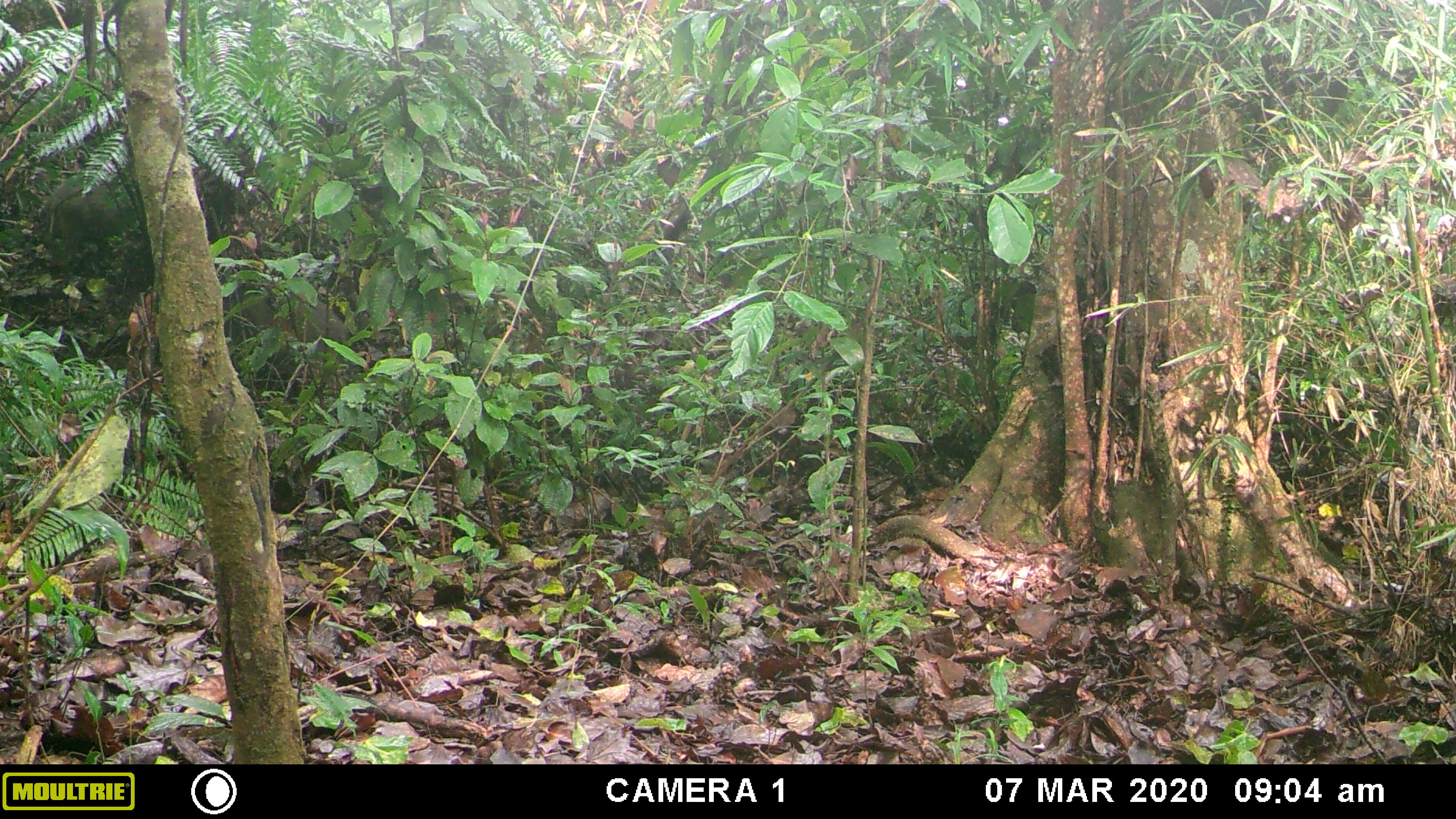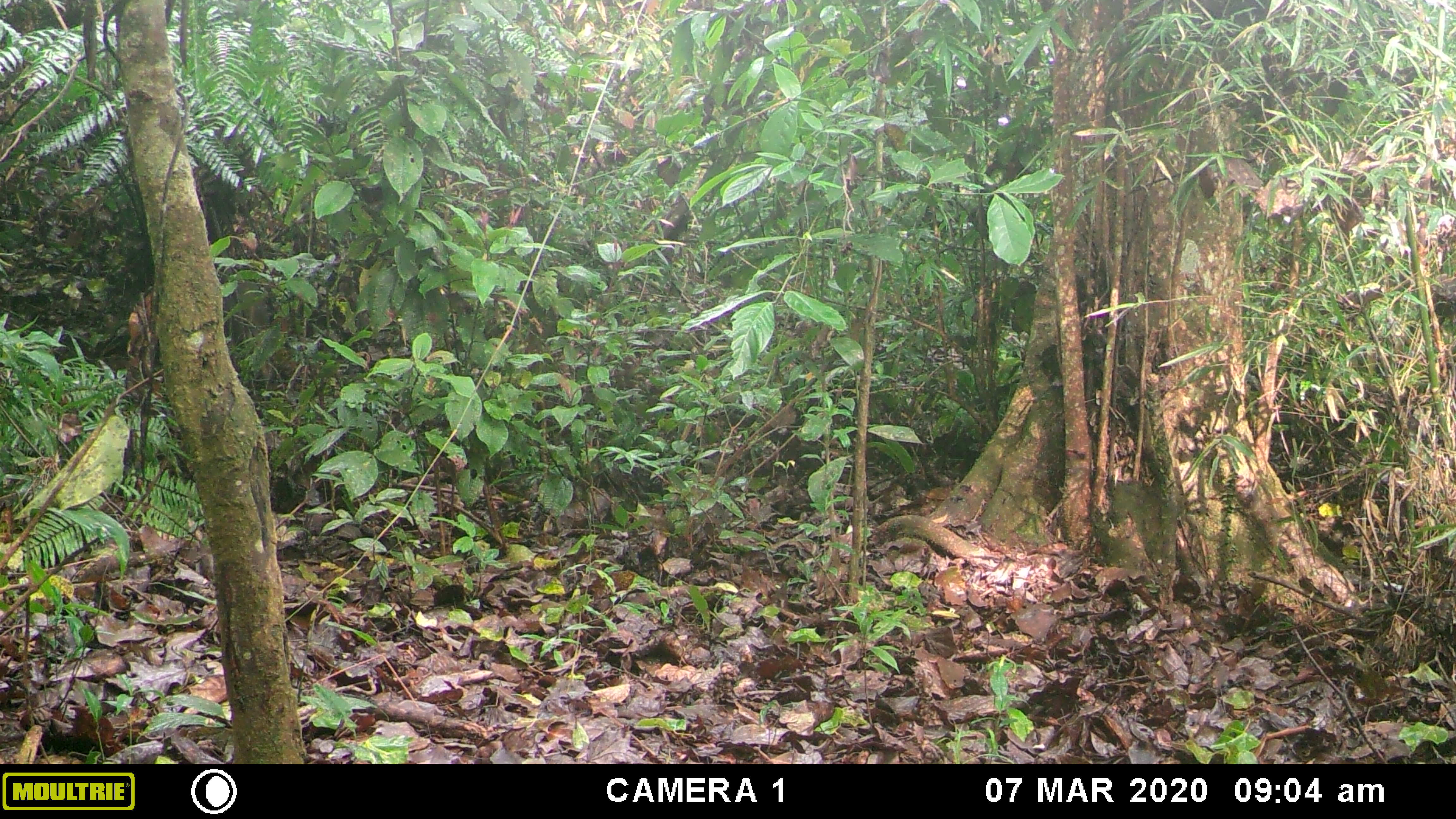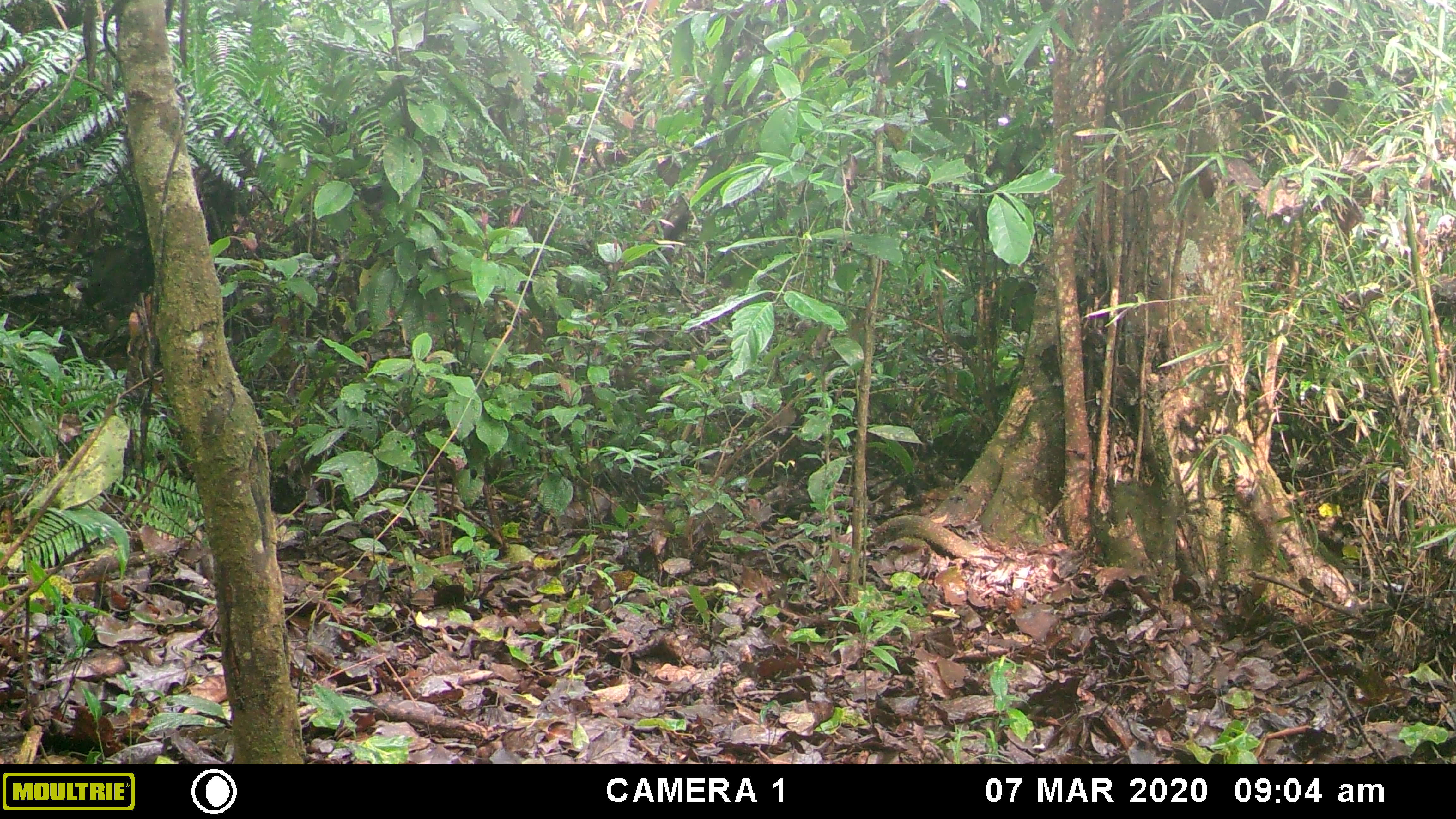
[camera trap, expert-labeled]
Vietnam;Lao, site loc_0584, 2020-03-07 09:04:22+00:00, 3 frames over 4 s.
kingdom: Animalia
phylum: Chordata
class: Mammalia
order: Artiodactyla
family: Suidae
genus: Sus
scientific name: Sus scrofa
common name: eurasian wild pig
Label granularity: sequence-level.